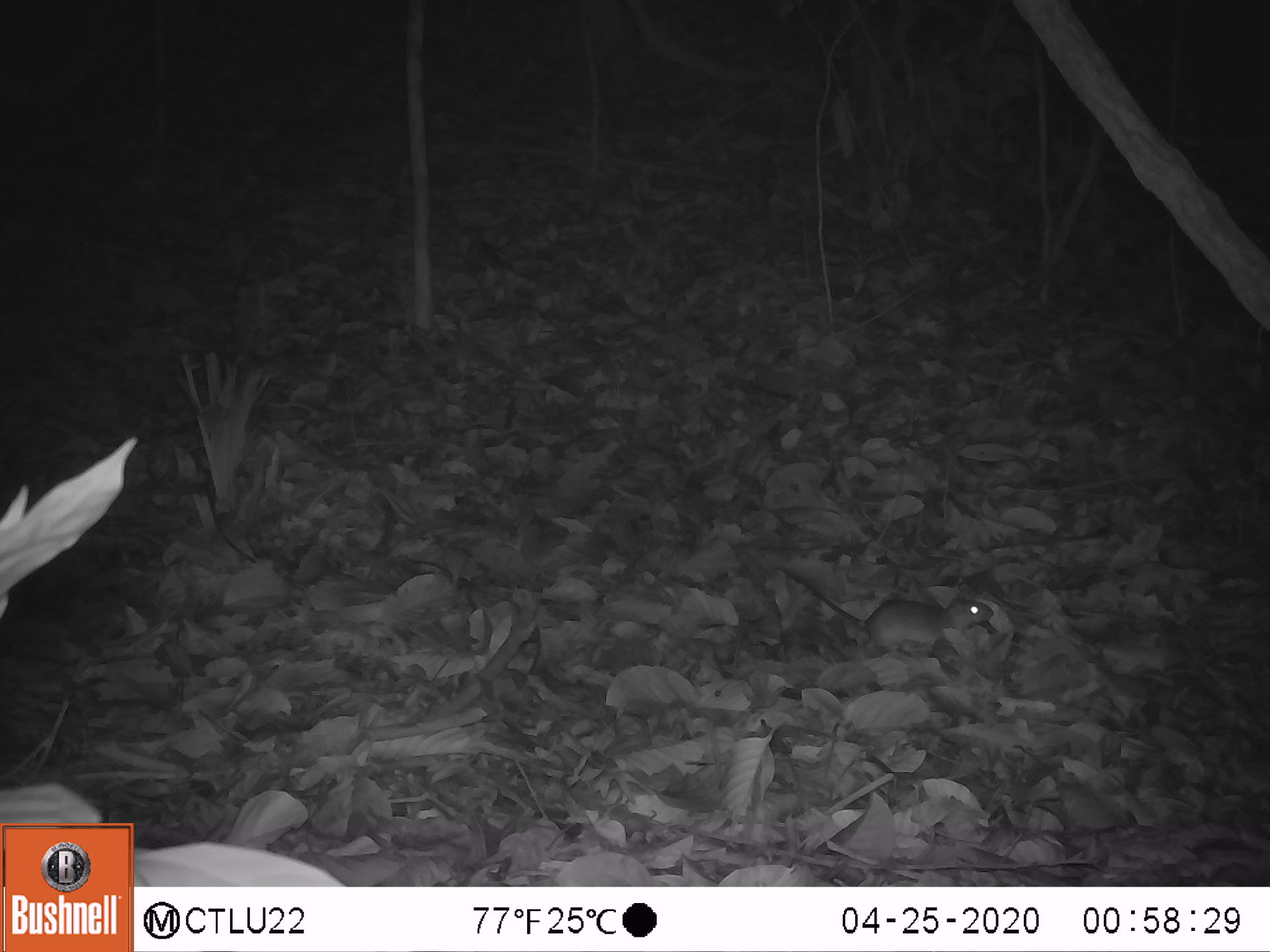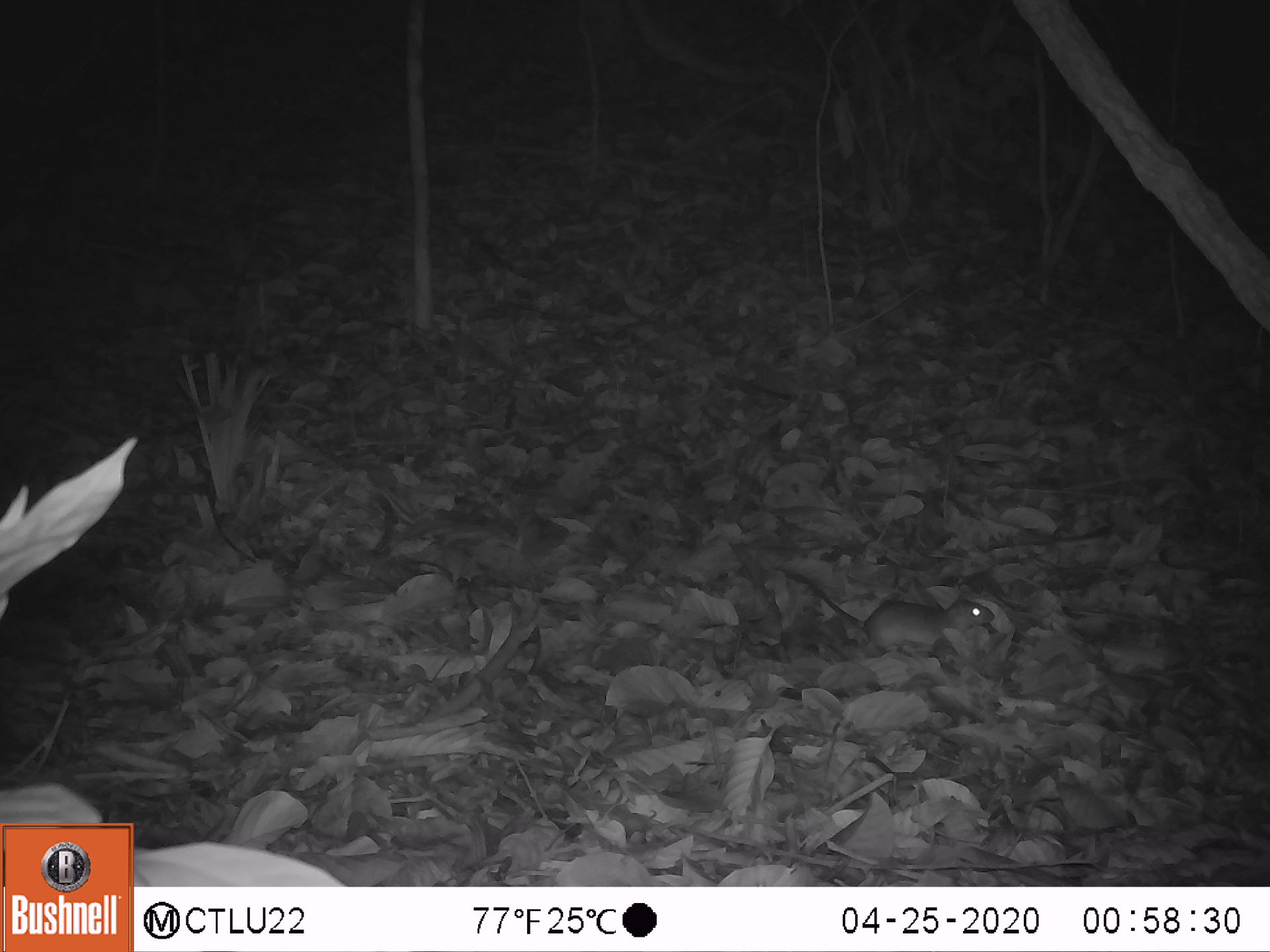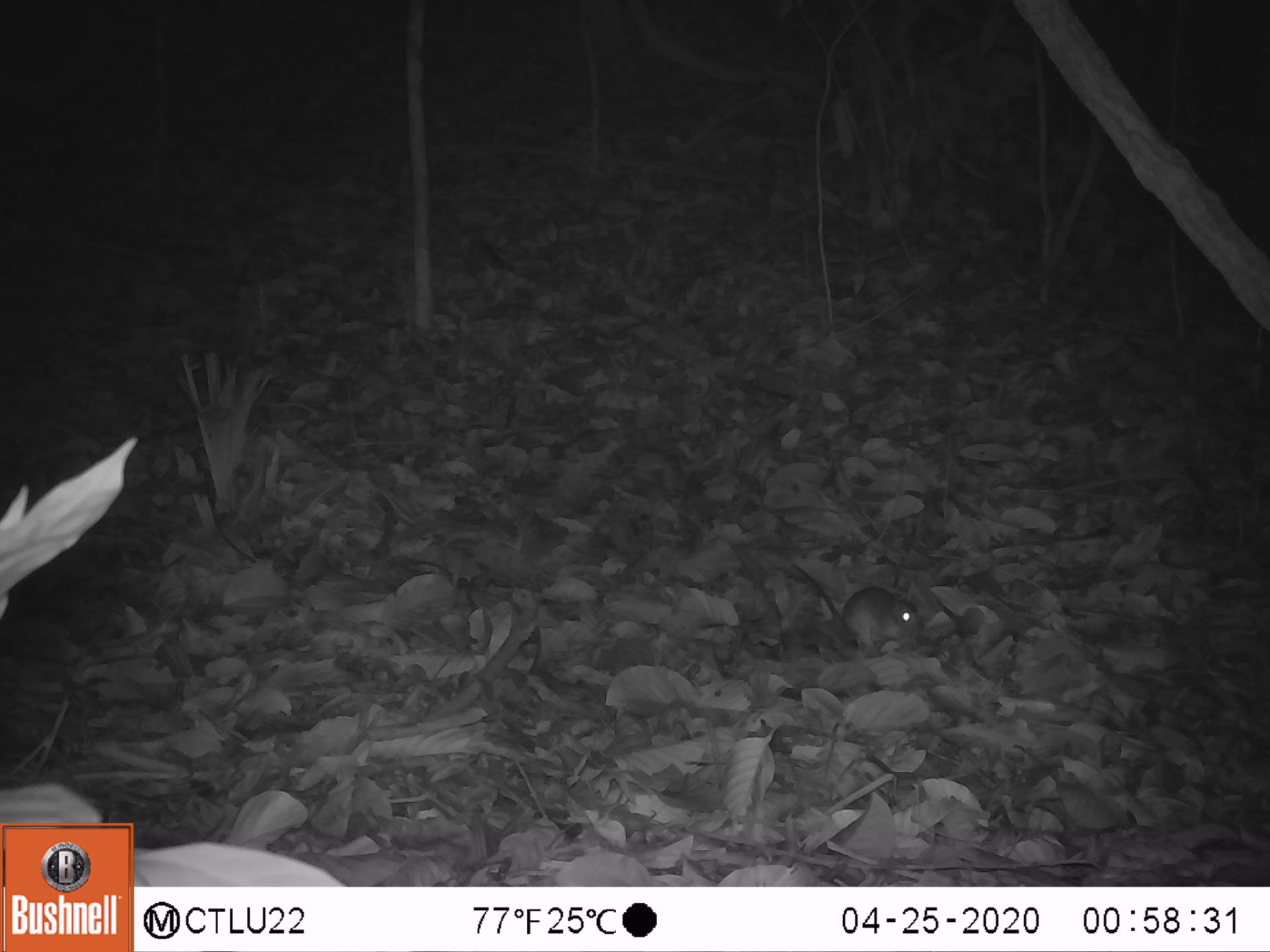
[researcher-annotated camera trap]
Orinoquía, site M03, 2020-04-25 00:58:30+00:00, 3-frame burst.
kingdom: Animalia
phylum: Chordata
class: Mammalia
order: Rodentia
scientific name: Rodentia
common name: rodent